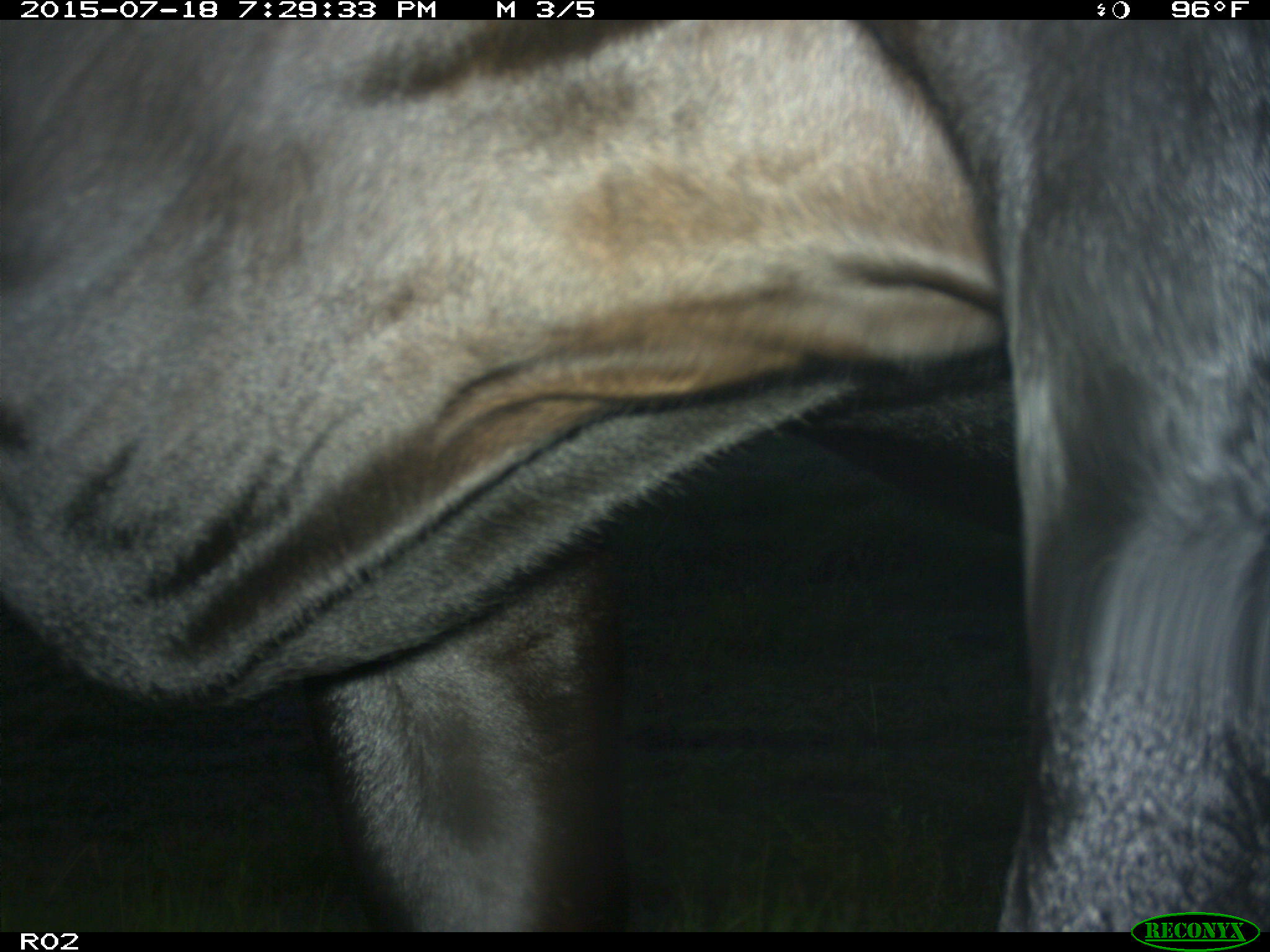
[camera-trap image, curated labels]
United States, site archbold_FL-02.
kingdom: Animalia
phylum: Chordata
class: Mammalia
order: Artiodactyla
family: Bovidae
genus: Bos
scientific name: Bos taurus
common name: domestic cow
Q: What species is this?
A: Bos taurus (domestic cow).